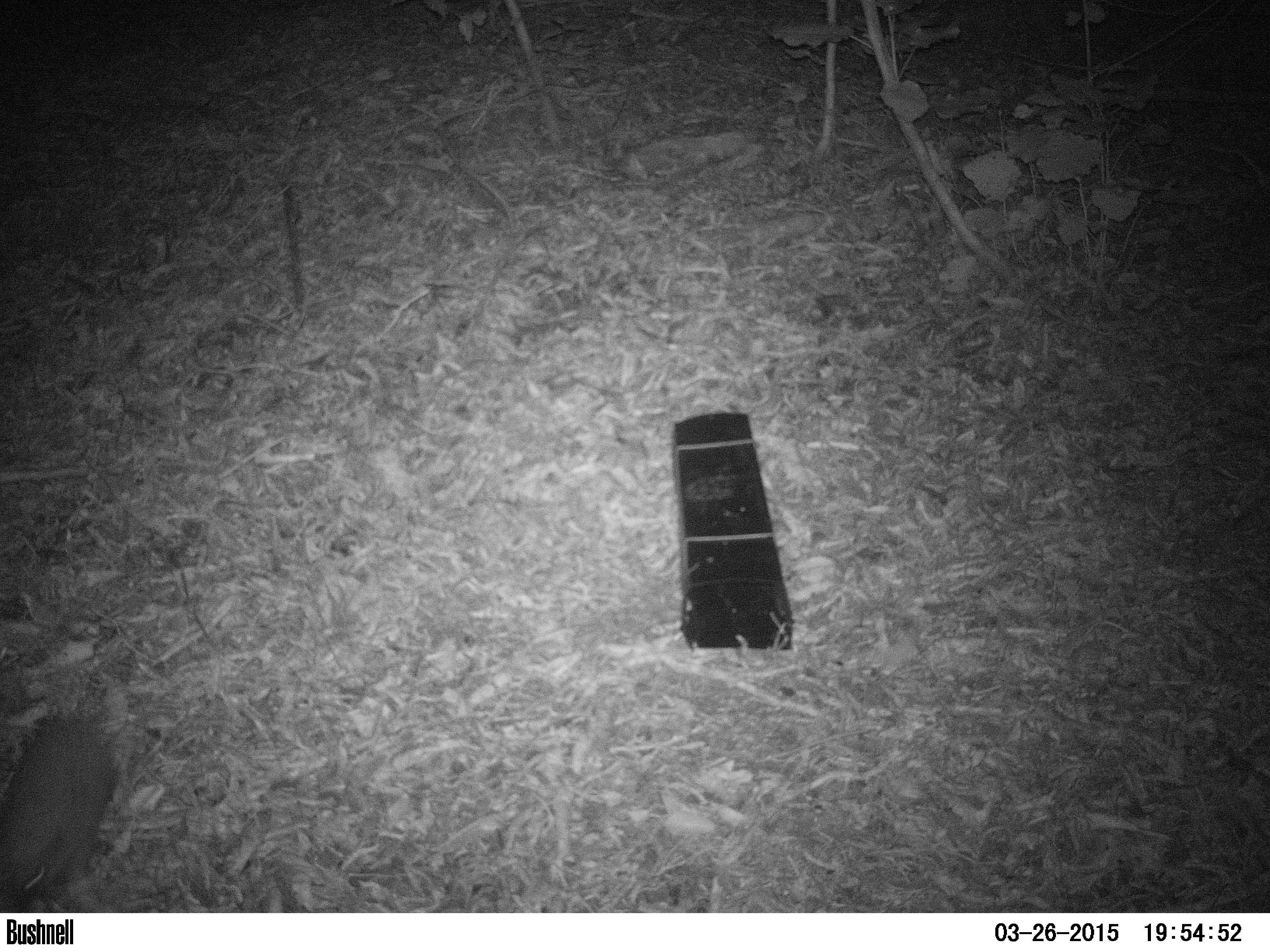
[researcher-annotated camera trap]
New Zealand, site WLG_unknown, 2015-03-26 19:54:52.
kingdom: Animalia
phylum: Chordata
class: Mammalia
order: Eulipotyphla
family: Erinaceidae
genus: Erinaceus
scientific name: Erinaceus europaeus europaeus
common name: european hedgehog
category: hedgehog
Hedgehog (european hedgehog) (Erinaceus europaeus europaeus).